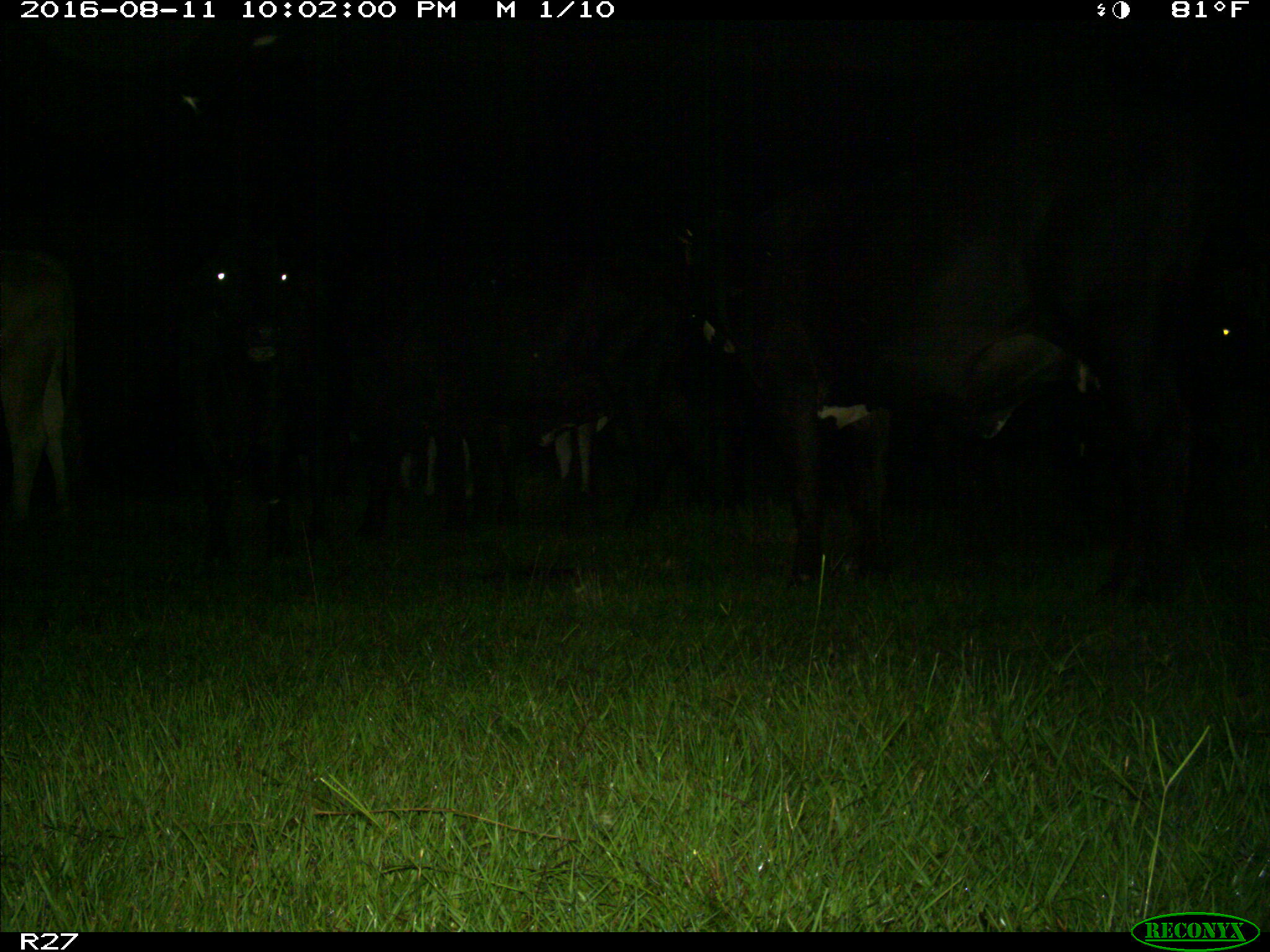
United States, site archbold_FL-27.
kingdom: Animalia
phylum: Chordata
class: Mammalia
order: Artiodactyla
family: Bovidae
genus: Bos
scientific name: Bos taurus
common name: domestic cow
Bos taurus (domestic cow).